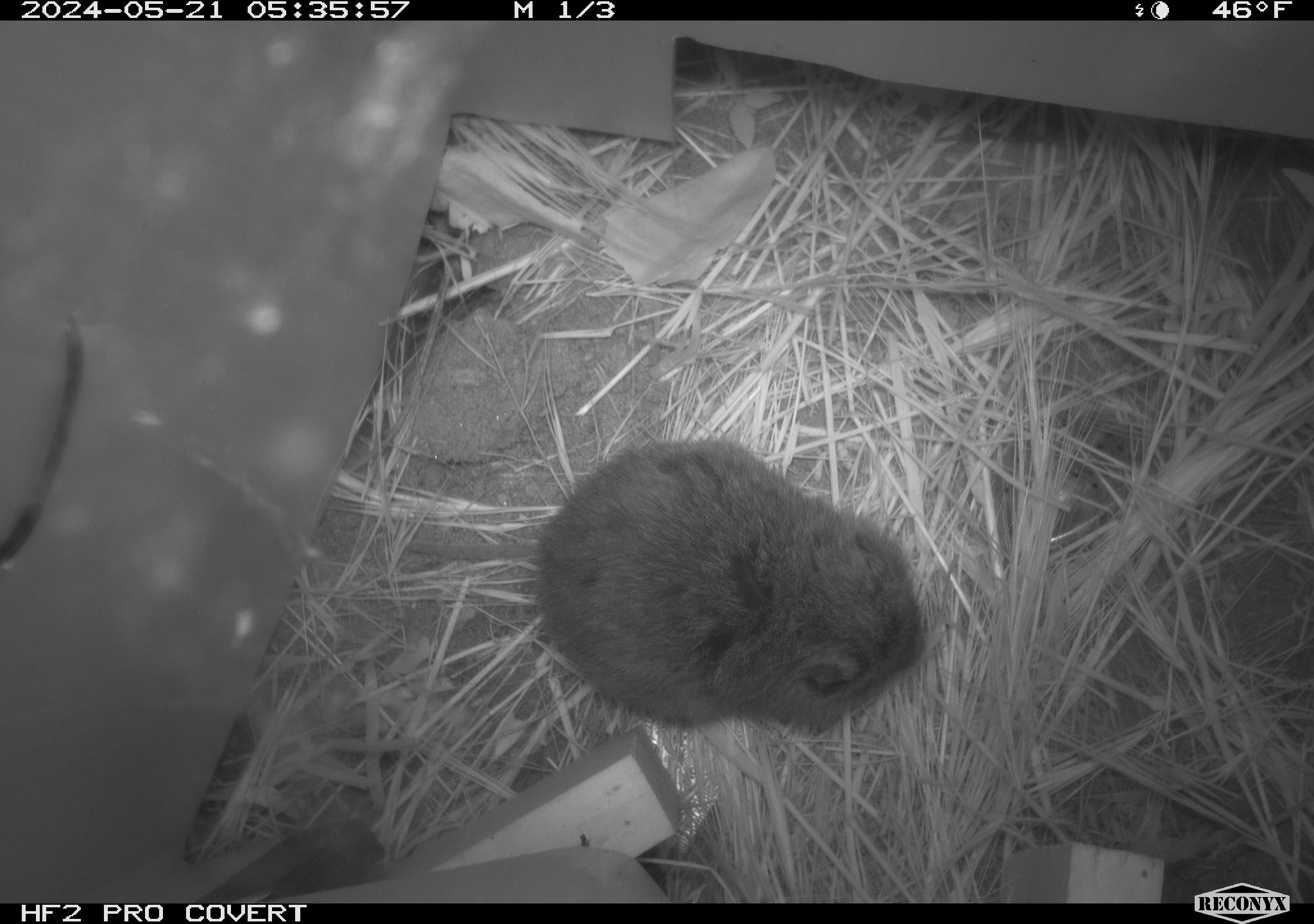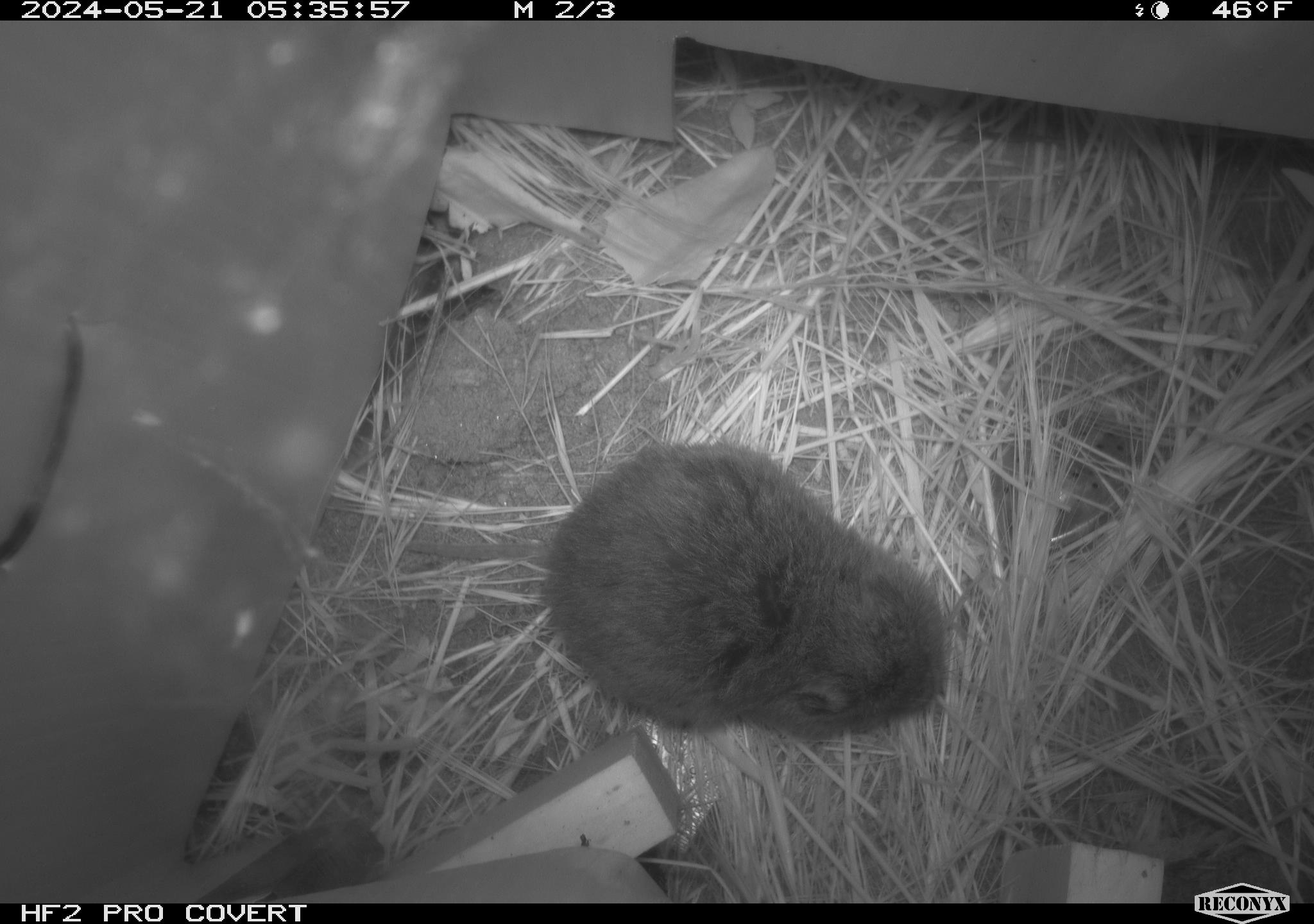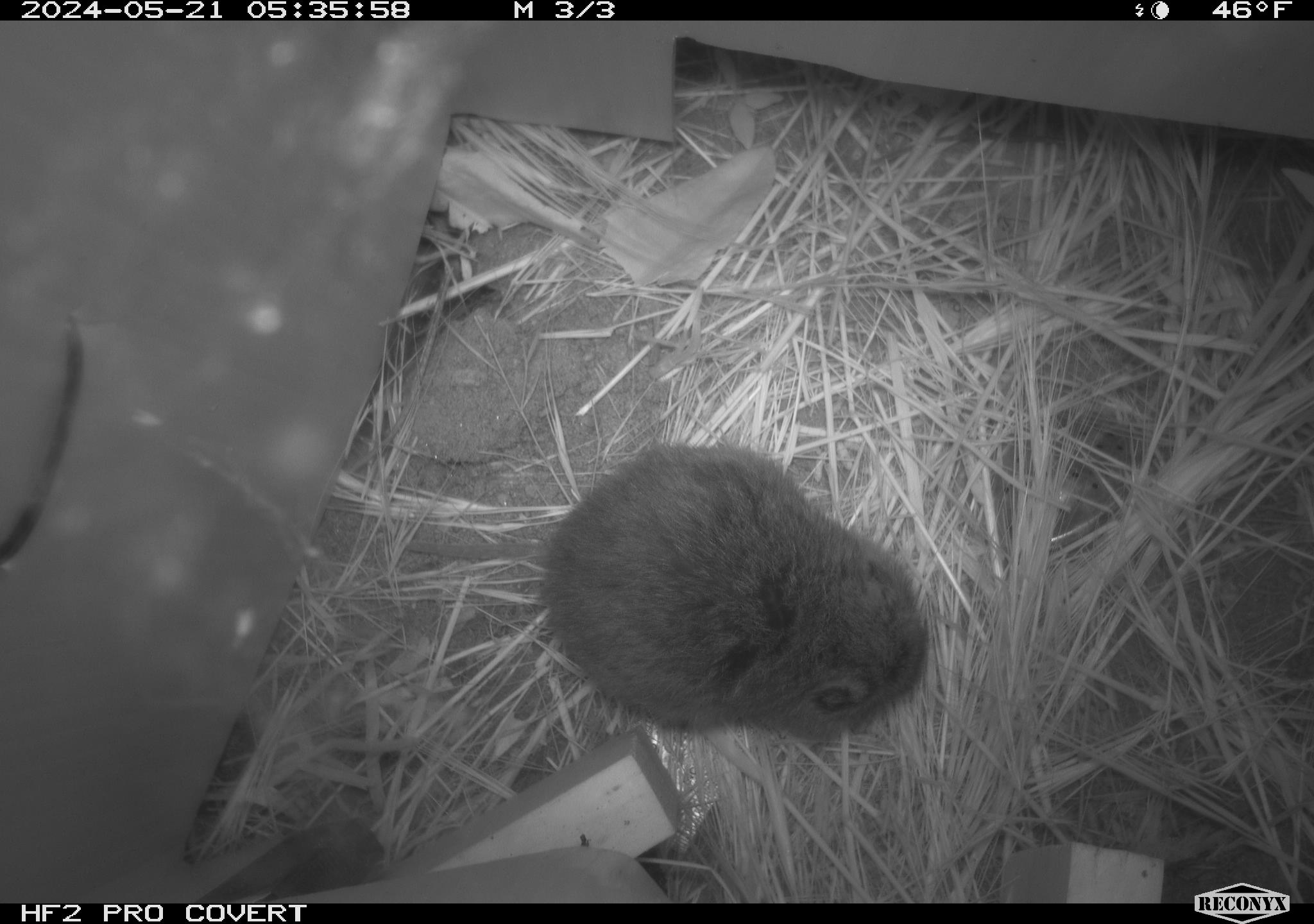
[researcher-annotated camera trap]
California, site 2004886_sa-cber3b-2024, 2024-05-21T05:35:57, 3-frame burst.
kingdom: Animalia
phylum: Chordata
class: Mammalia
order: Rodentia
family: Cricetidae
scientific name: Arvicolinae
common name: voles, lemmings, and muskrats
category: arvicolinae subfamily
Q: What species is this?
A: Arvicolinae subfamily (voles, lemmings, and muskrats) (Arvicolinae).